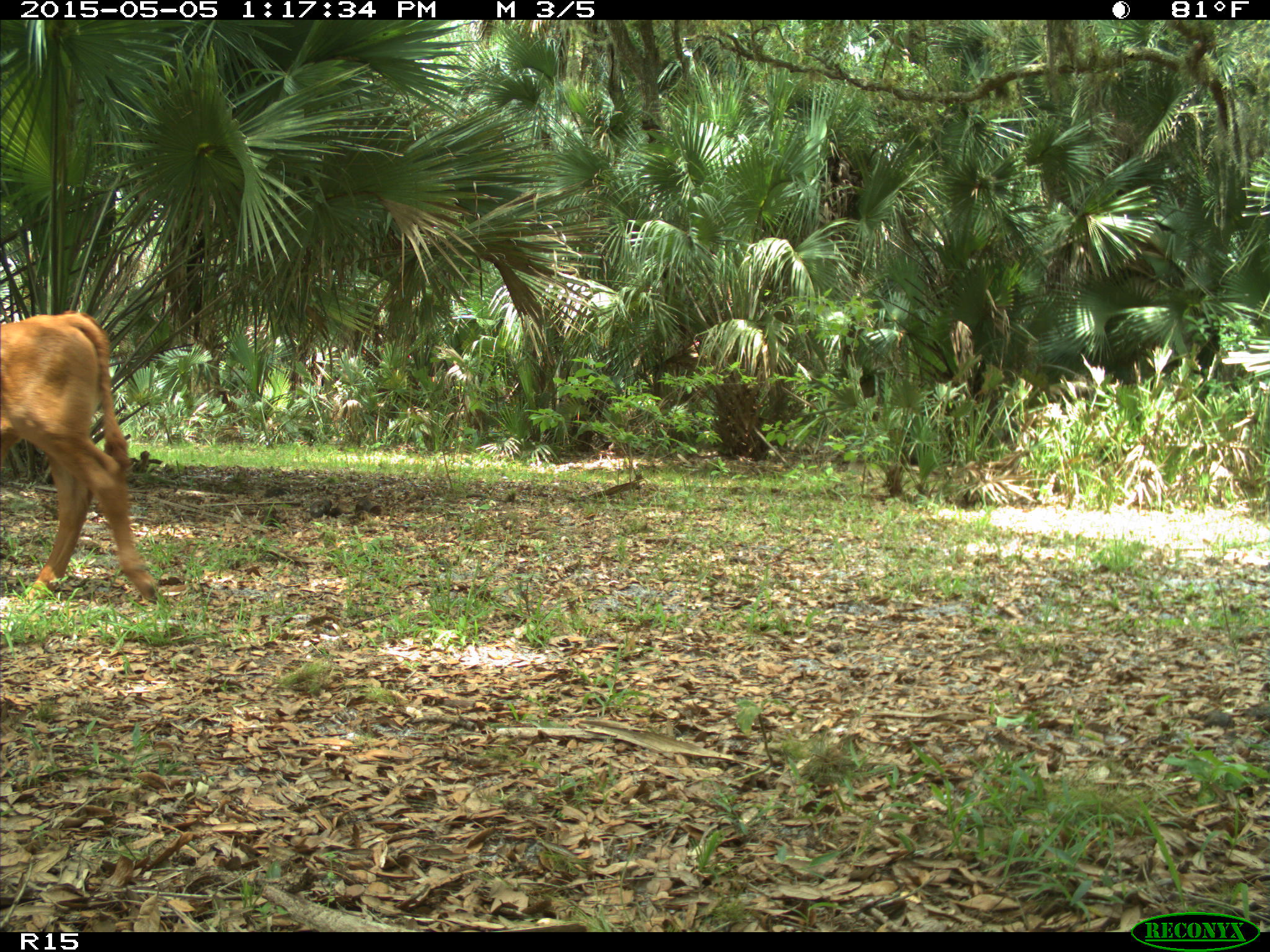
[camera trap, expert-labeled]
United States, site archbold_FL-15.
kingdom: Animalia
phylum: Chordata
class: Mammalia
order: Artiodactyla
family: Bovidae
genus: Bos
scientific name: Bos taurus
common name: domestic cow